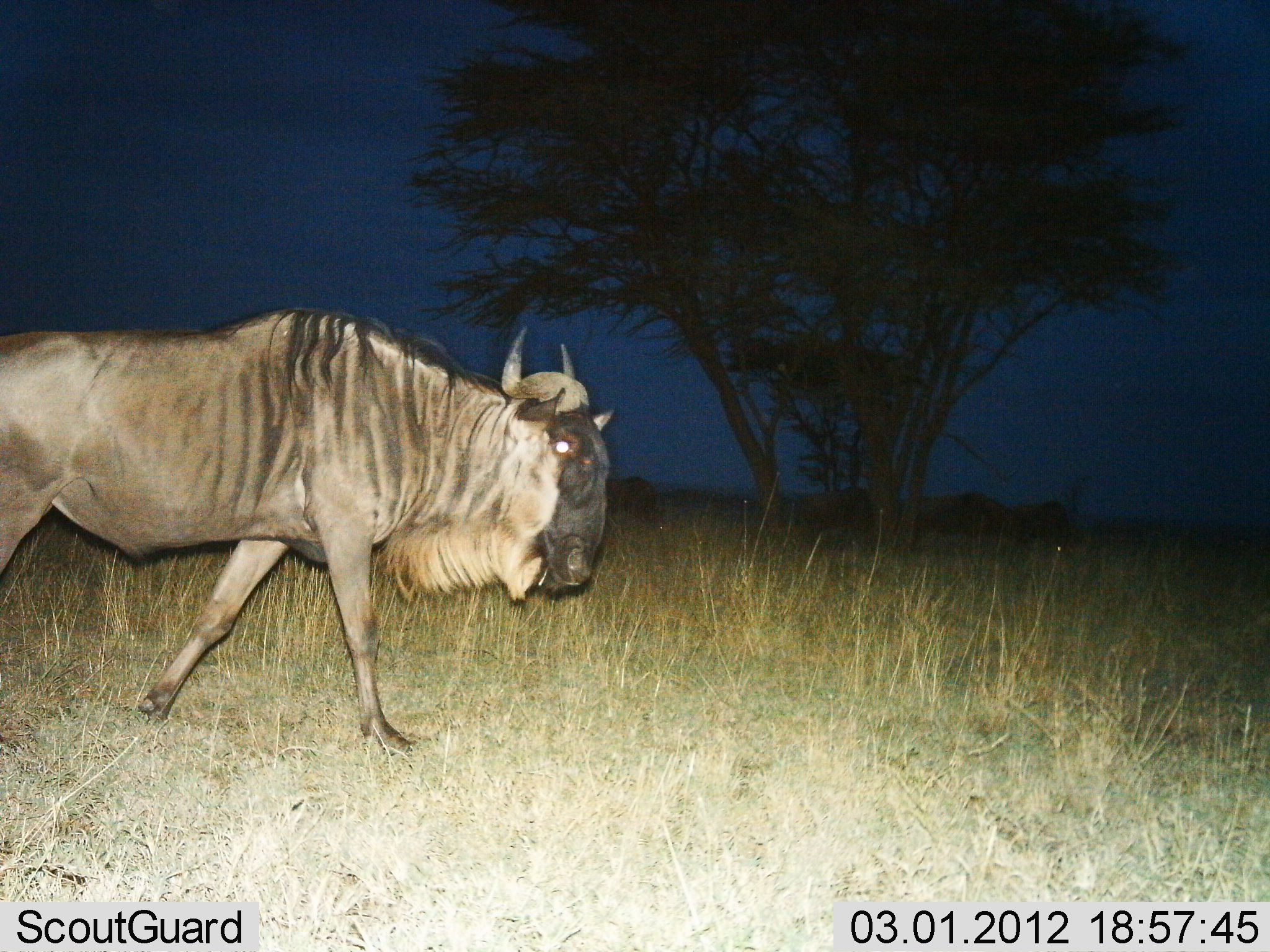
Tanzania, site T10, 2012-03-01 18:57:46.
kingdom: Animalia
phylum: Chordata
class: Mammalia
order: Artiodactyla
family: Bovidae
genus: Connochaetes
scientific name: Connochaetes taurinus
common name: blue wildebeest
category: wildebeest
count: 1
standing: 20%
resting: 0%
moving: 97%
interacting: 0%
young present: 0%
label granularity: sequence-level